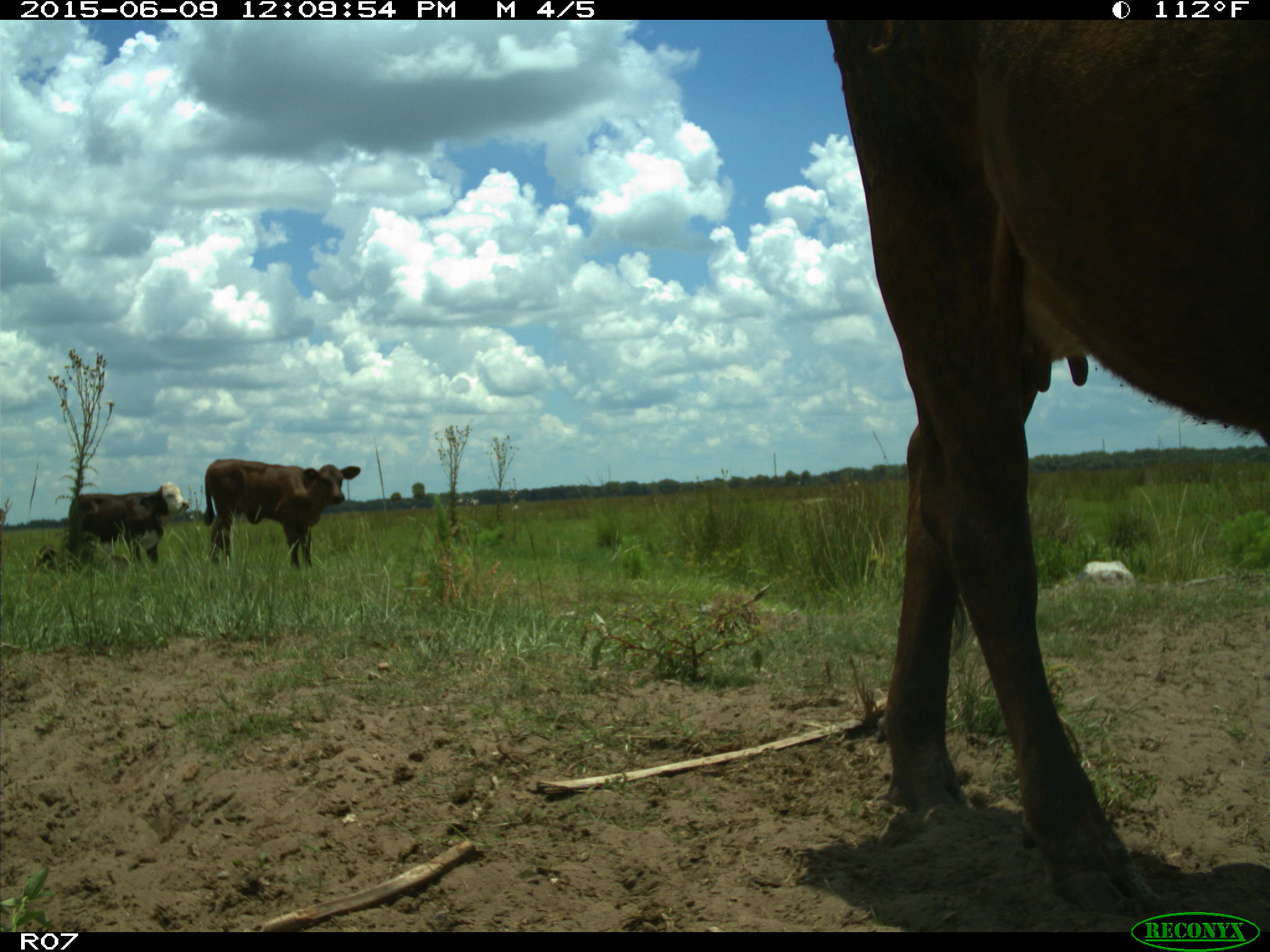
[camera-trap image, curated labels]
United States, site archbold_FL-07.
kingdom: Animalia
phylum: Chordata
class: Mammalia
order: Artiodactyla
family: Bovidae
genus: Bos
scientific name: Bos taurus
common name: domestic cow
Bos taurus (domestic cow).